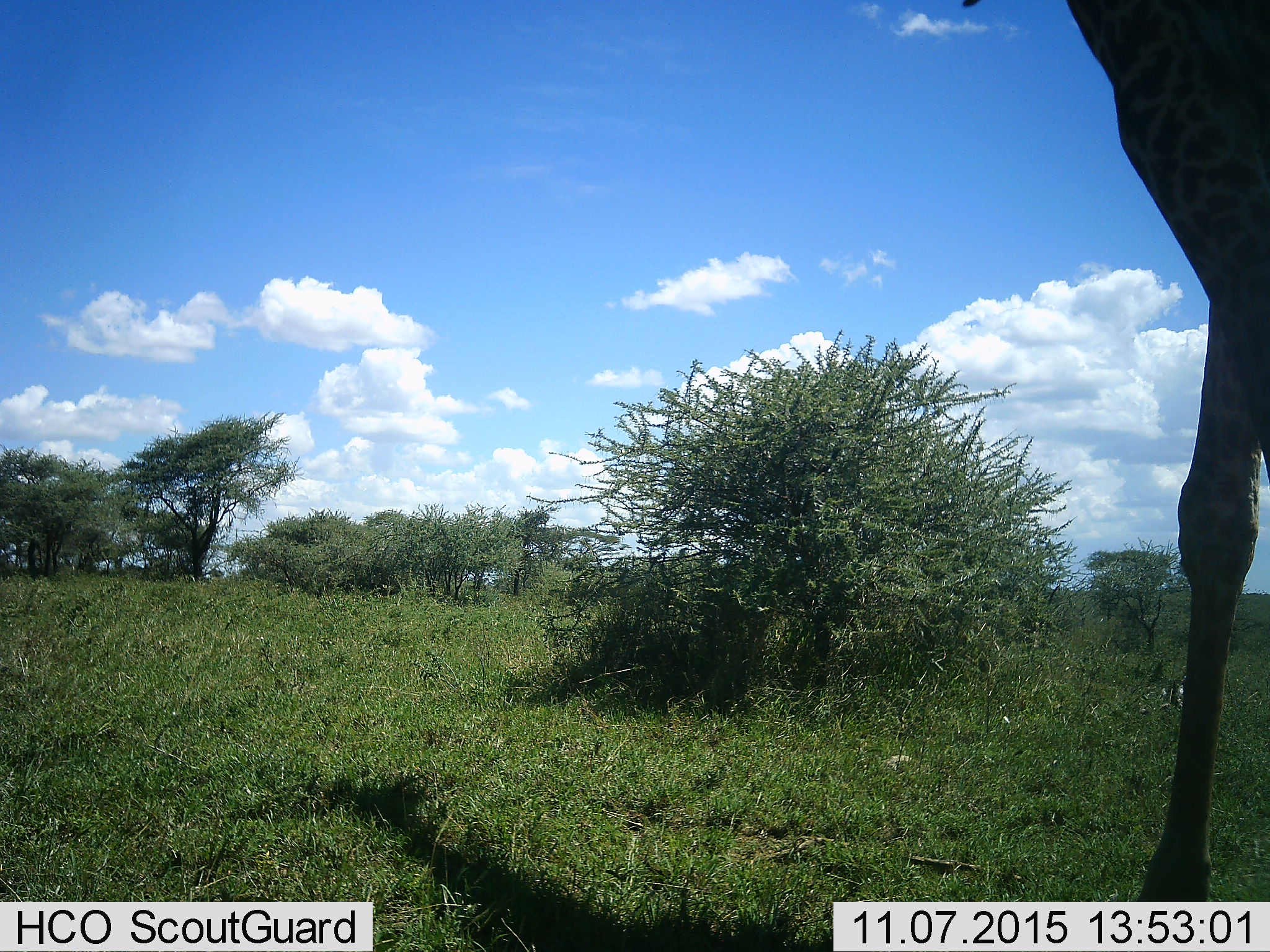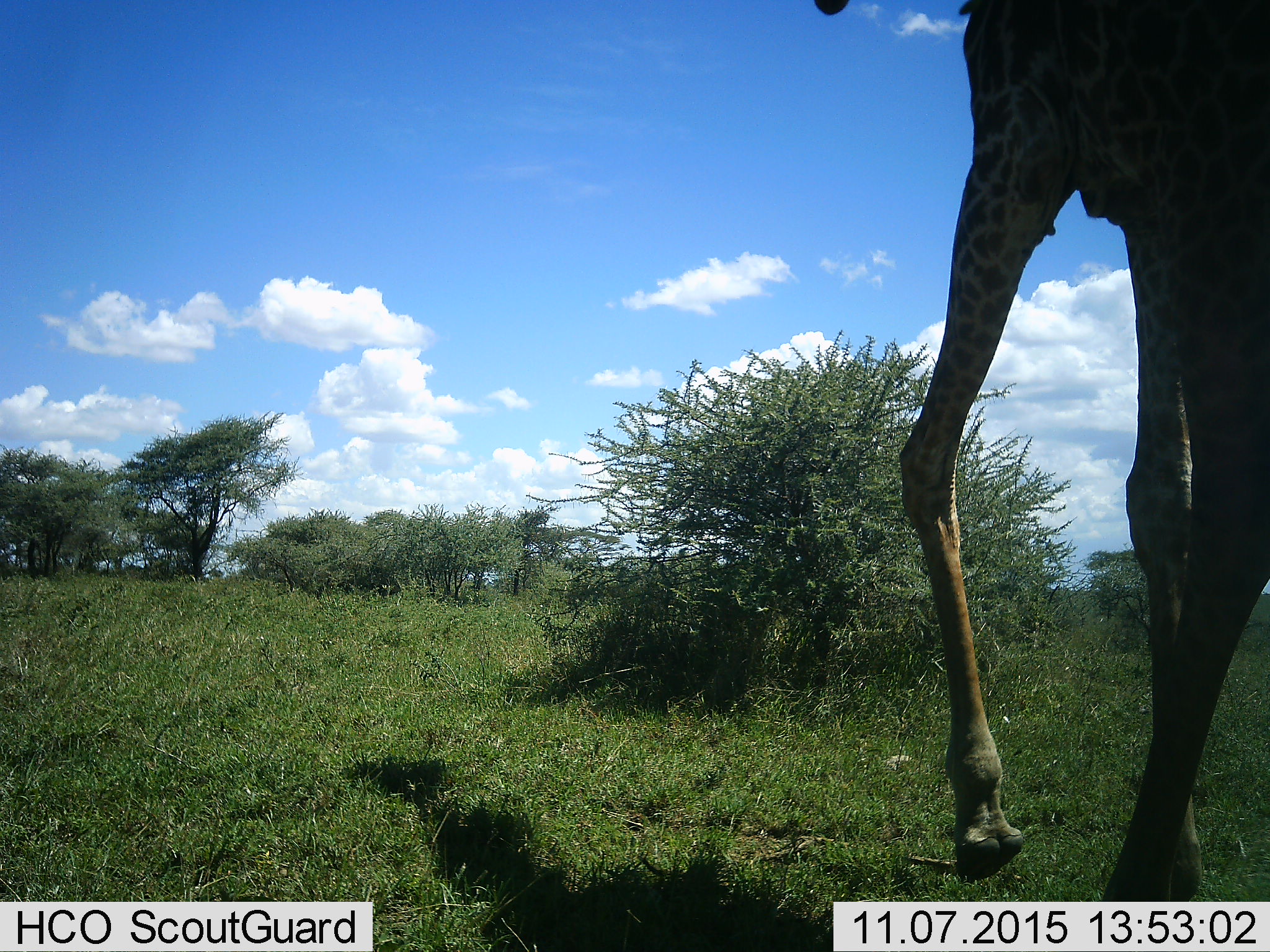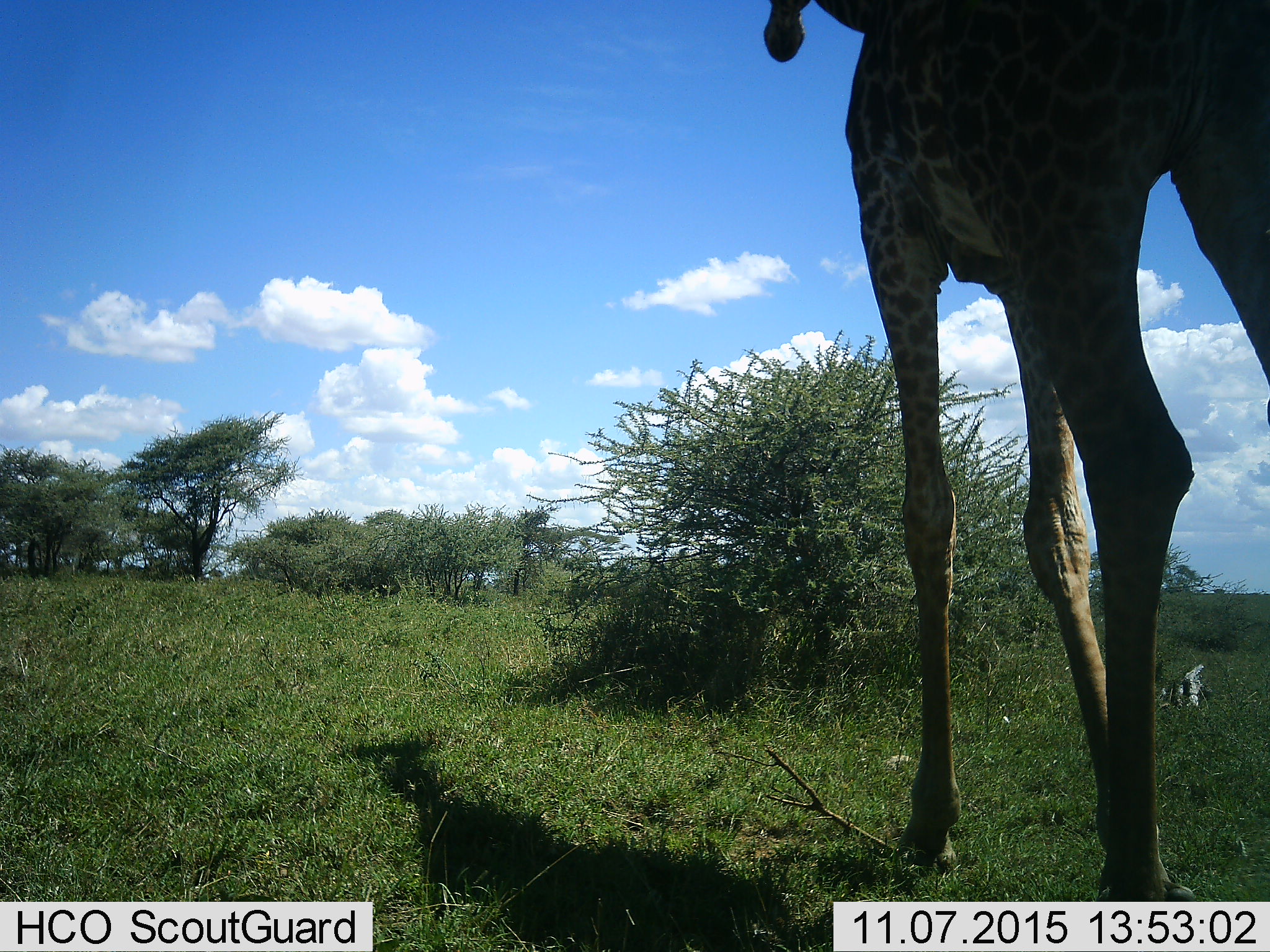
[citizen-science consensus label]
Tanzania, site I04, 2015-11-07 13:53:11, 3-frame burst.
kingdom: Animalia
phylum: Chordata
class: Mammalia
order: Artiodactyla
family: Giraffidae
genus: Giraffa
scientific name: Giraffa camelopardalis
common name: giraffe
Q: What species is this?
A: Giraffe (Giraffa camelopardalis).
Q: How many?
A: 1.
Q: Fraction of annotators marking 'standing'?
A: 40%.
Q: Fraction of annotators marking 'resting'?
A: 0%.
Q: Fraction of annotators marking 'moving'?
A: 70%.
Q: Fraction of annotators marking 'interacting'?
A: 0%.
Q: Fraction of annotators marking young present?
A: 0%.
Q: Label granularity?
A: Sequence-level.